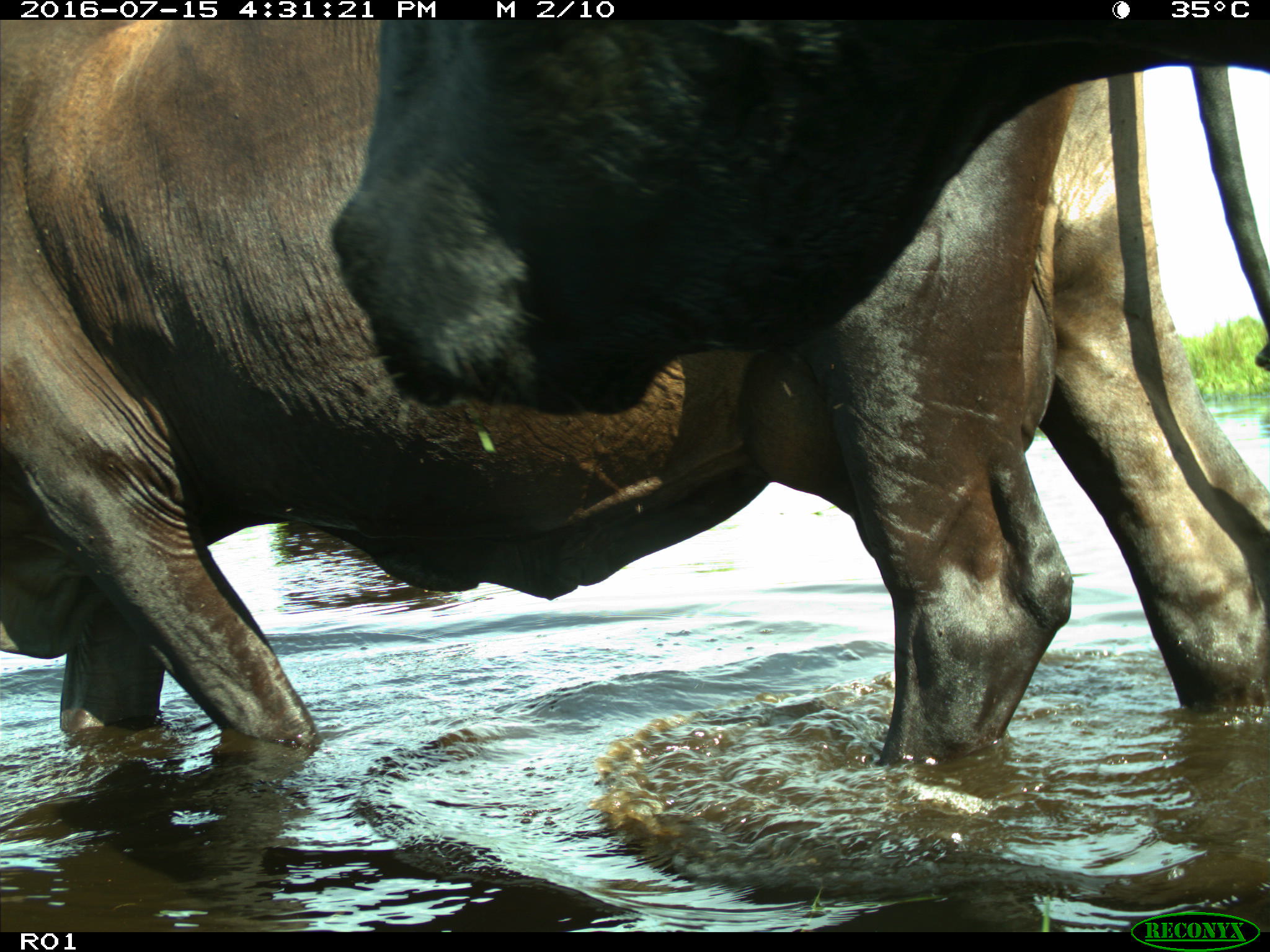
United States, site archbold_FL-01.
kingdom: Animalia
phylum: Chordata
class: Mammalia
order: Artiodactyla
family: Bovidae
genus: Bos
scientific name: Bos taurus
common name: domestic cow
Bos taurus (domestic cow).